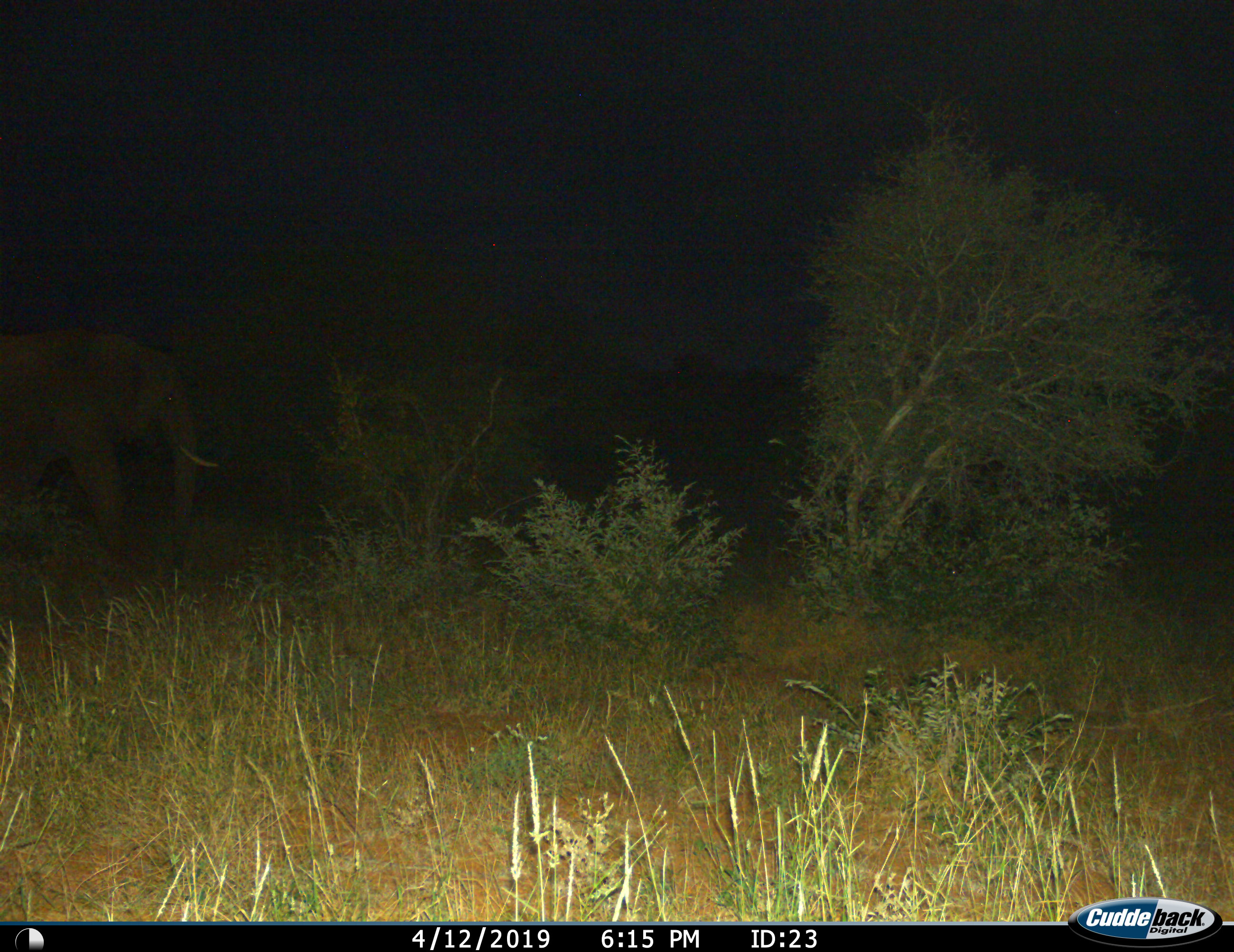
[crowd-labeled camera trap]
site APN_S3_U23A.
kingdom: Animalia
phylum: Chordata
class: Mammalia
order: Proboscidea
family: Elephantidae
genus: Loxodonta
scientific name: Loxodonta africana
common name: african bush elephant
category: elephant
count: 1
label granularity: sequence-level